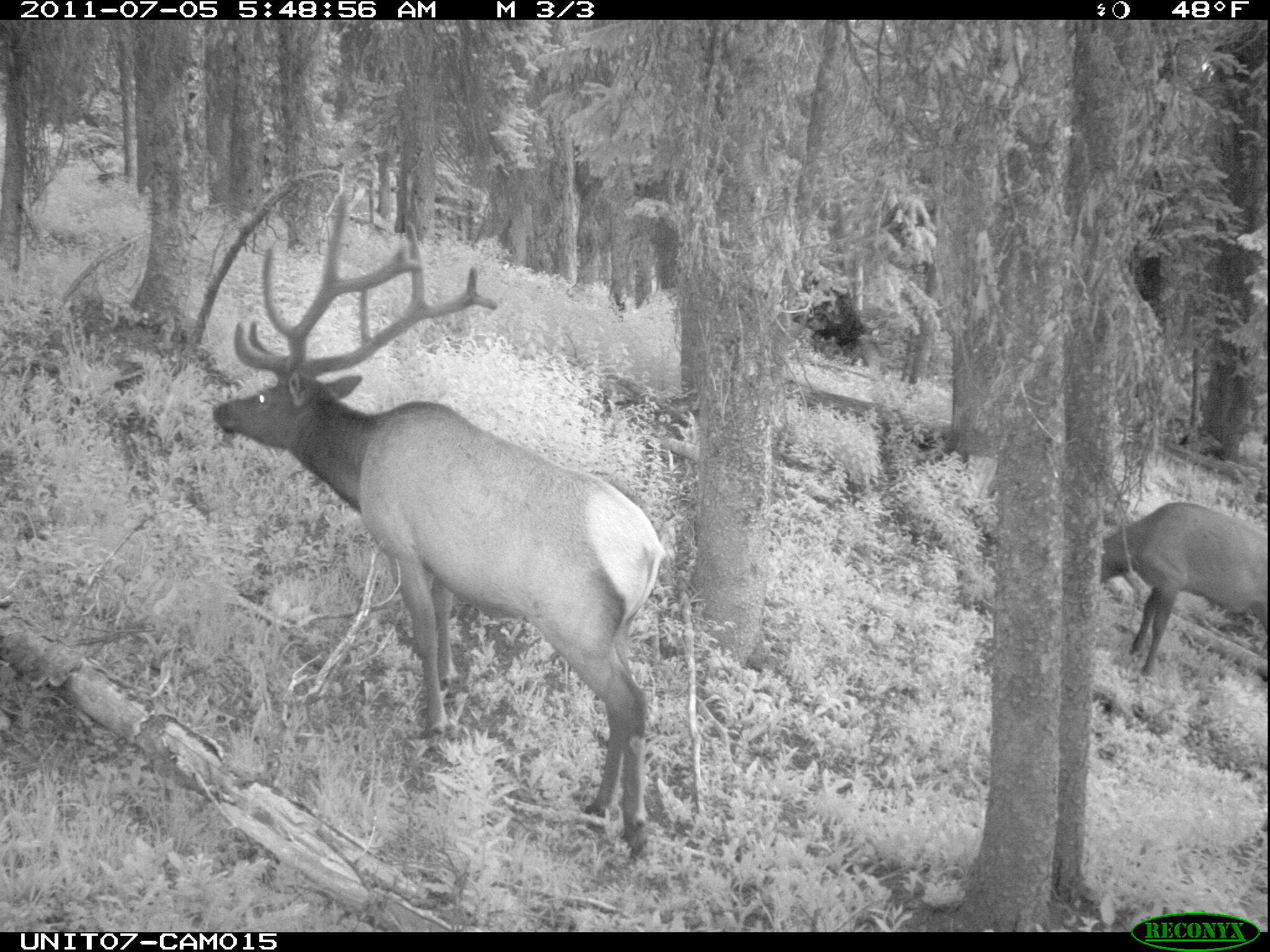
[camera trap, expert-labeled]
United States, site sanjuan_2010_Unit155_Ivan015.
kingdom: Animalia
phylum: Chordata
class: Mammalia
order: Artiodactyla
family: Cervidae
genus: Cervus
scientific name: Cervus elaphus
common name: red deer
Cervus elaphus (red deer).